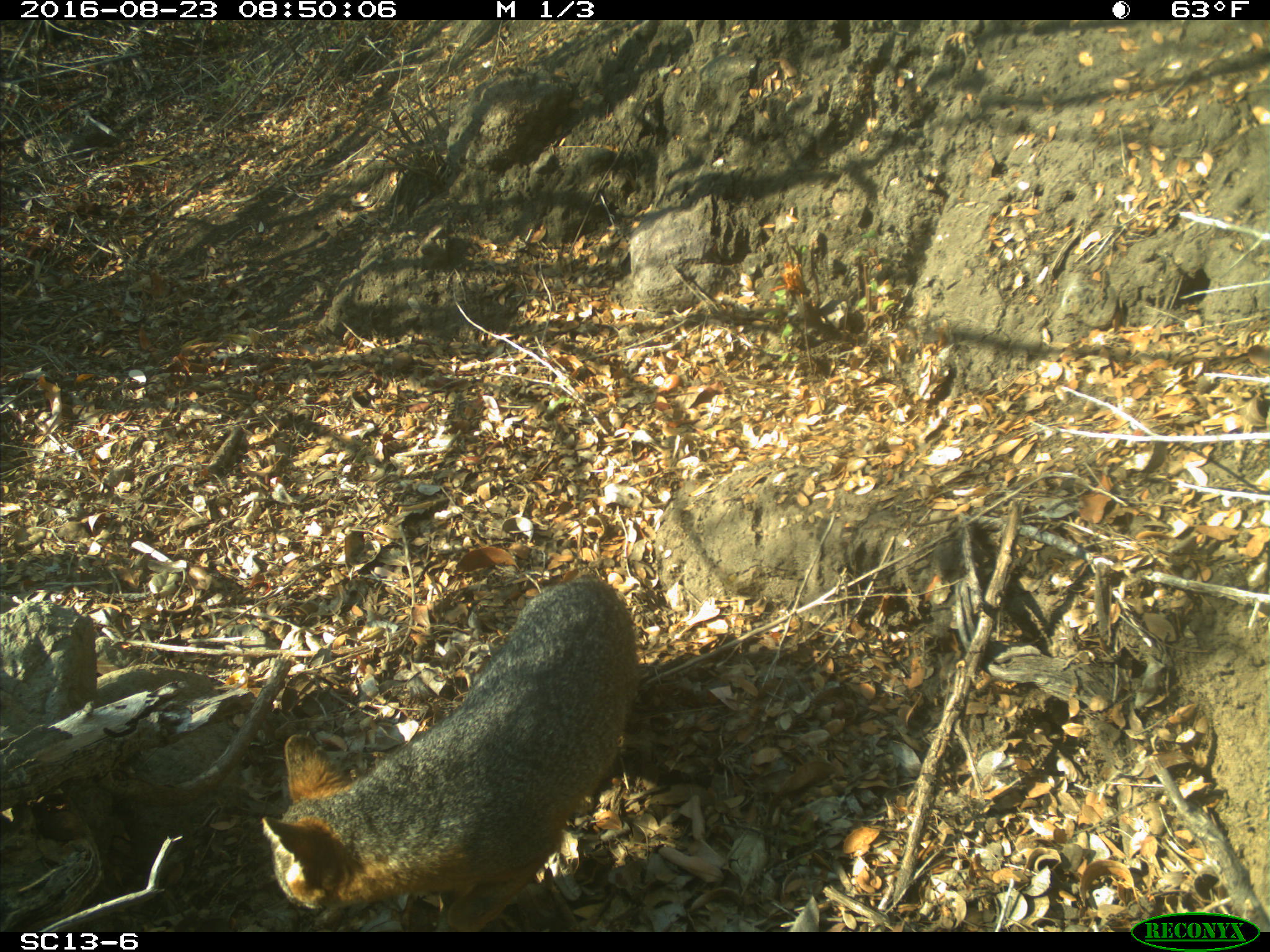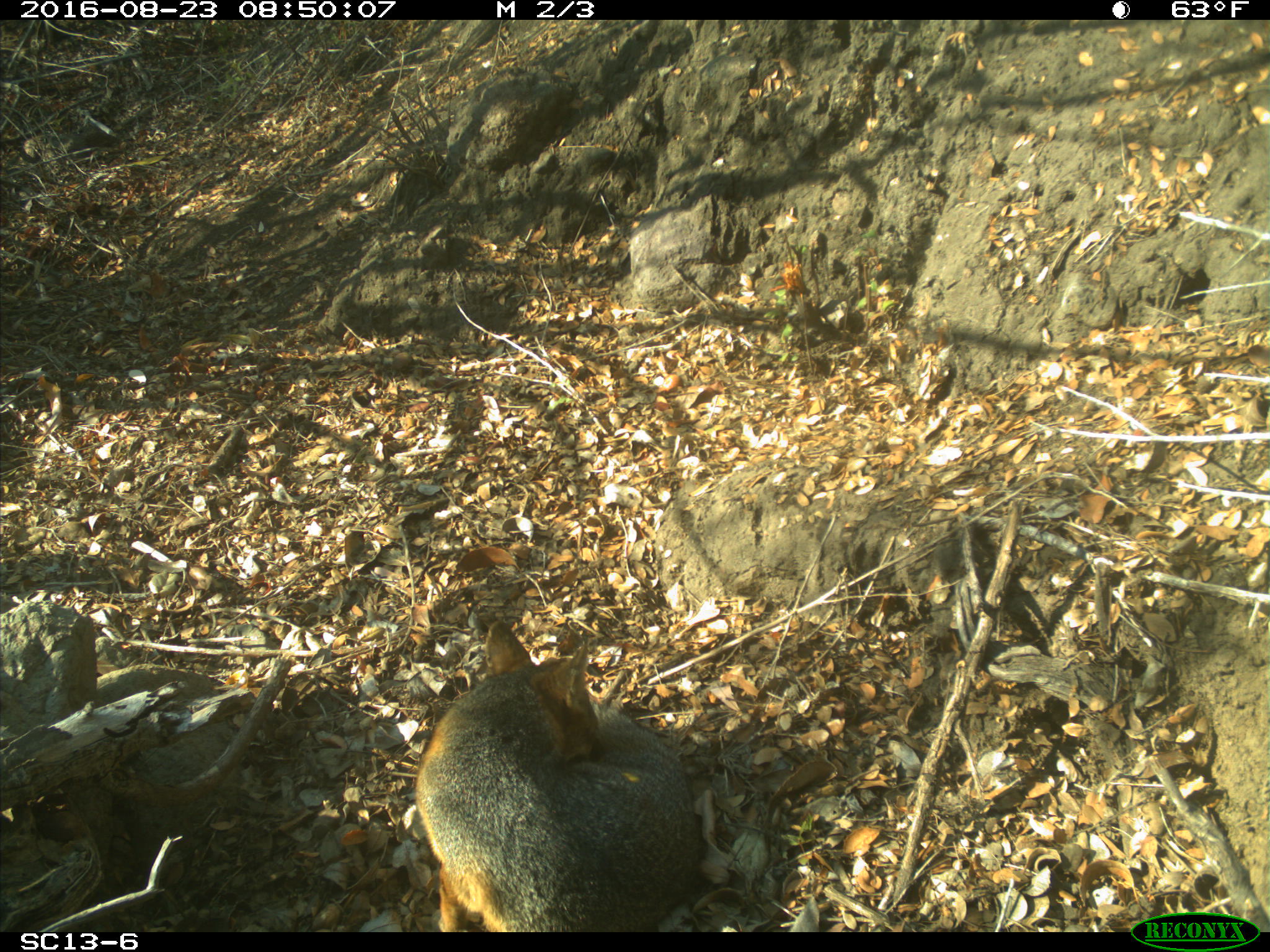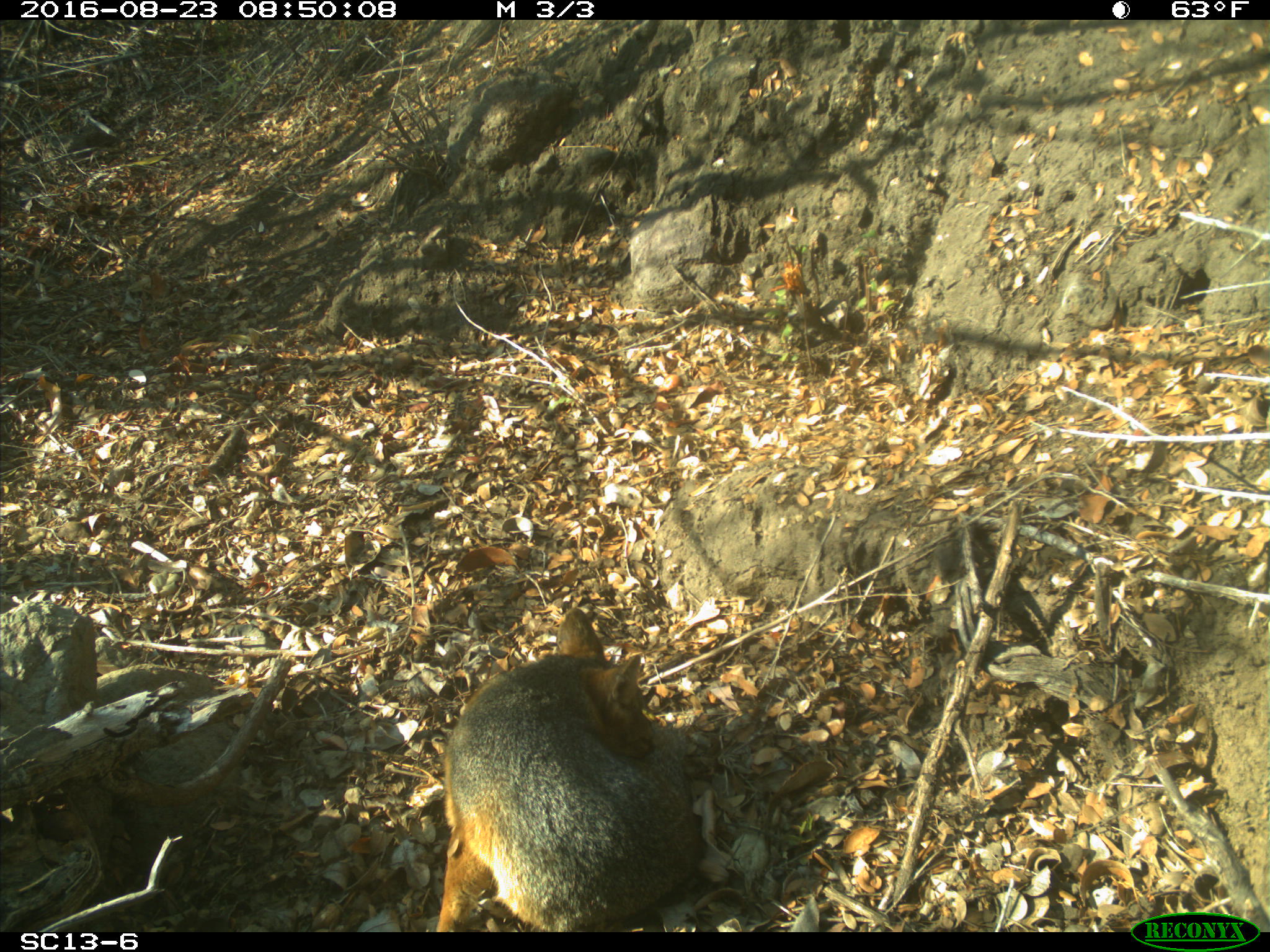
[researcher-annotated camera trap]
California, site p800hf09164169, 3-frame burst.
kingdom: Animalia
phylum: Chordata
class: Mammalia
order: Carnivora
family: Canidae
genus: Urocyon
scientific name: Urocyon littoralis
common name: island fox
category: fox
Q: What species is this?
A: Fox (island fox) (Urocyon littoralis).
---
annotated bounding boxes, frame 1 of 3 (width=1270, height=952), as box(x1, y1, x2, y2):
fox: box(262, 577, 639, 932)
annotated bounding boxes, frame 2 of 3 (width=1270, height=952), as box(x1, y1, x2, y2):
fox: box(414, 617, 708, 930)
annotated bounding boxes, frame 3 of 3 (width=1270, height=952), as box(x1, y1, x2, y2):
fox: box(433, 607, 701, 932)